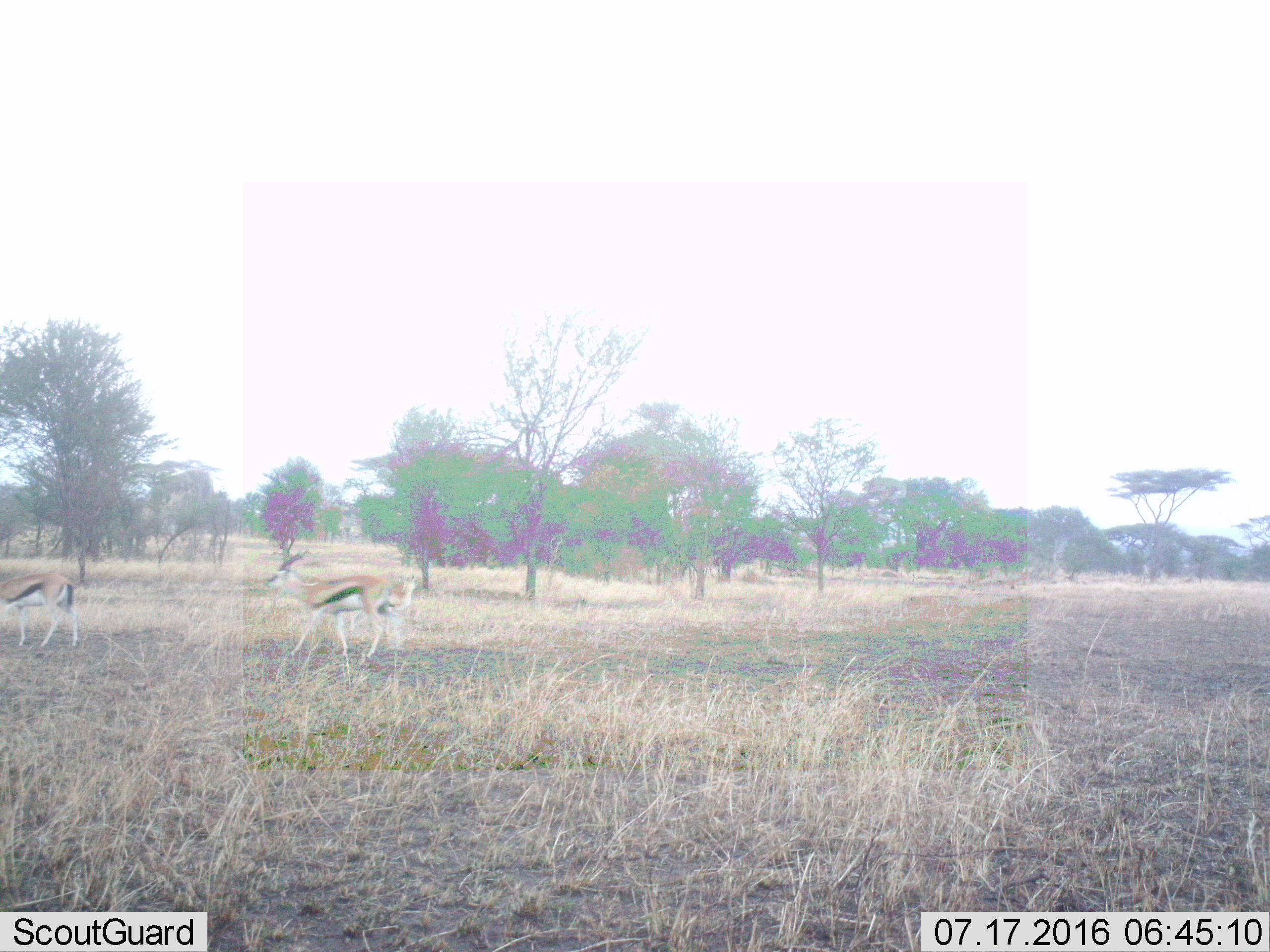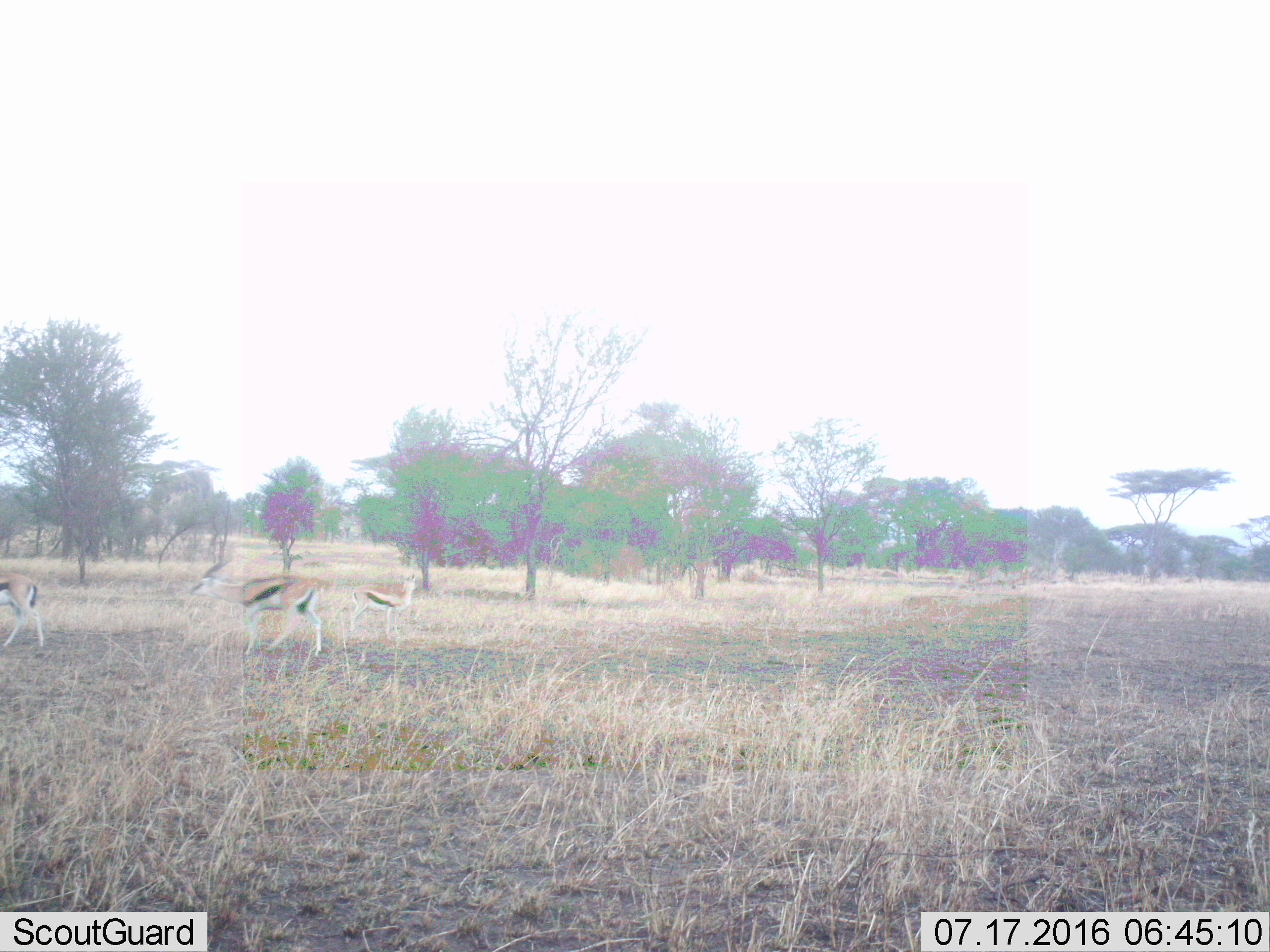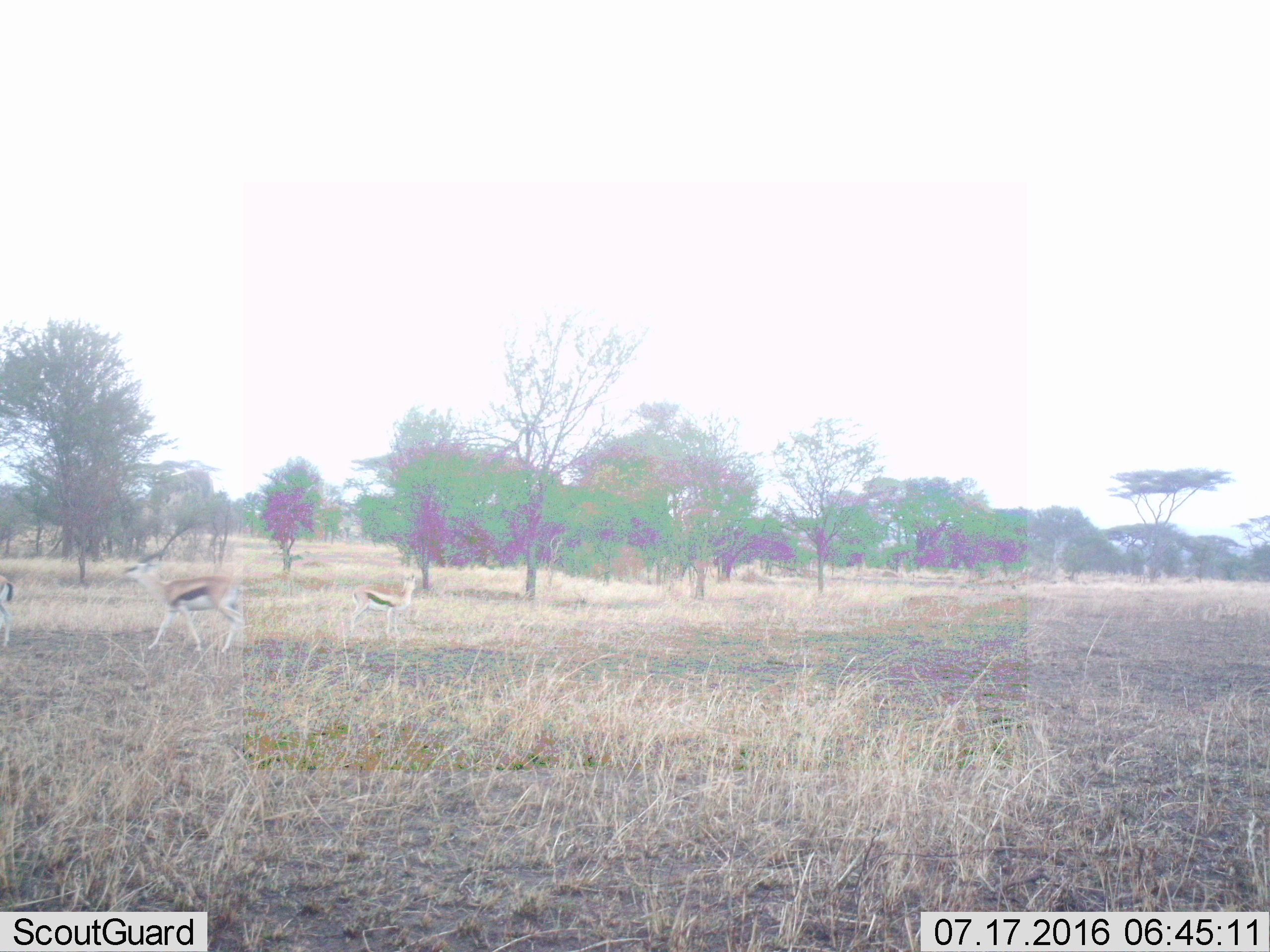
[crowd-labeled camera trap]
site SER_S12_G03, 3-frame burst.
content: unidentified animal